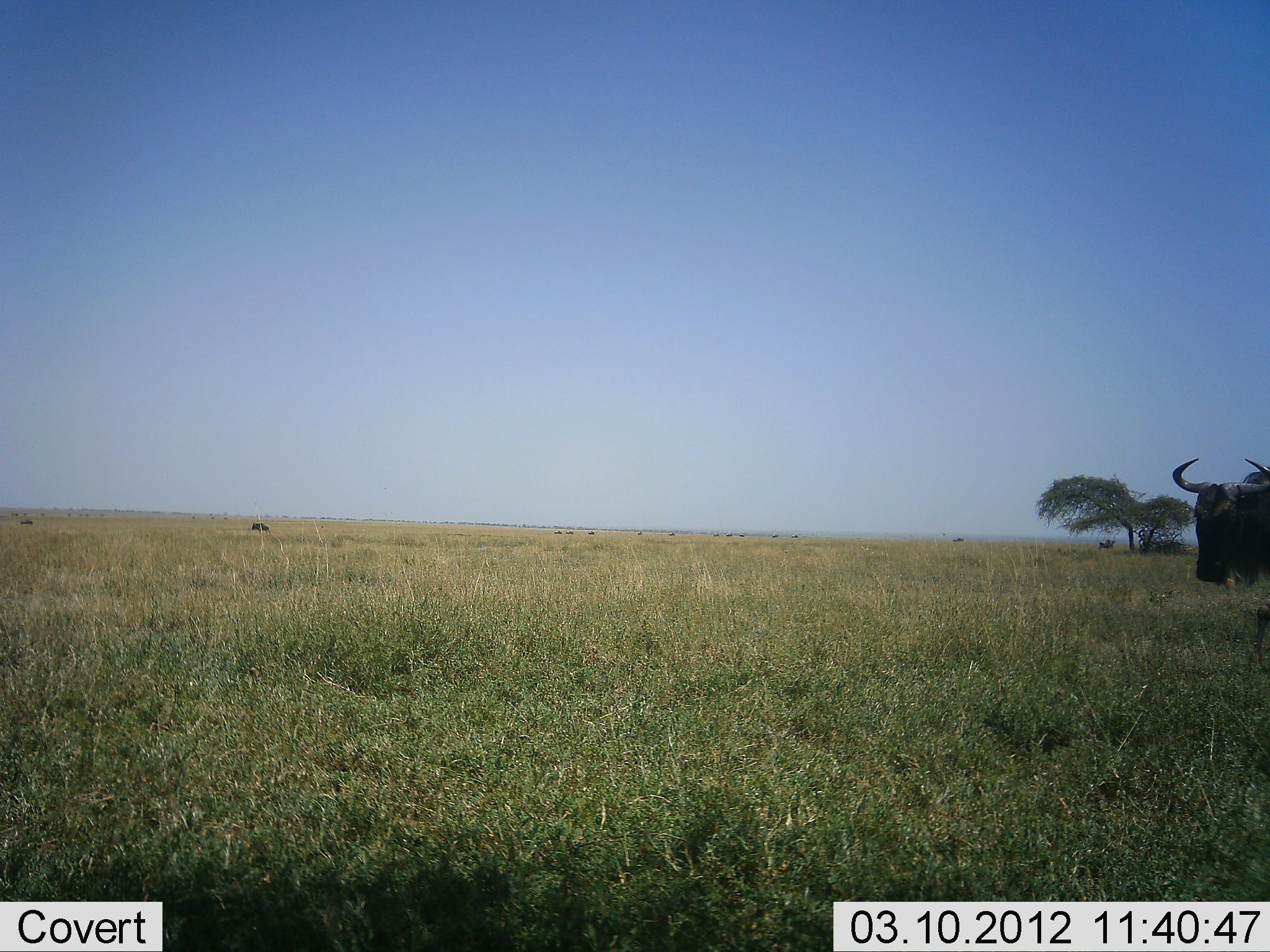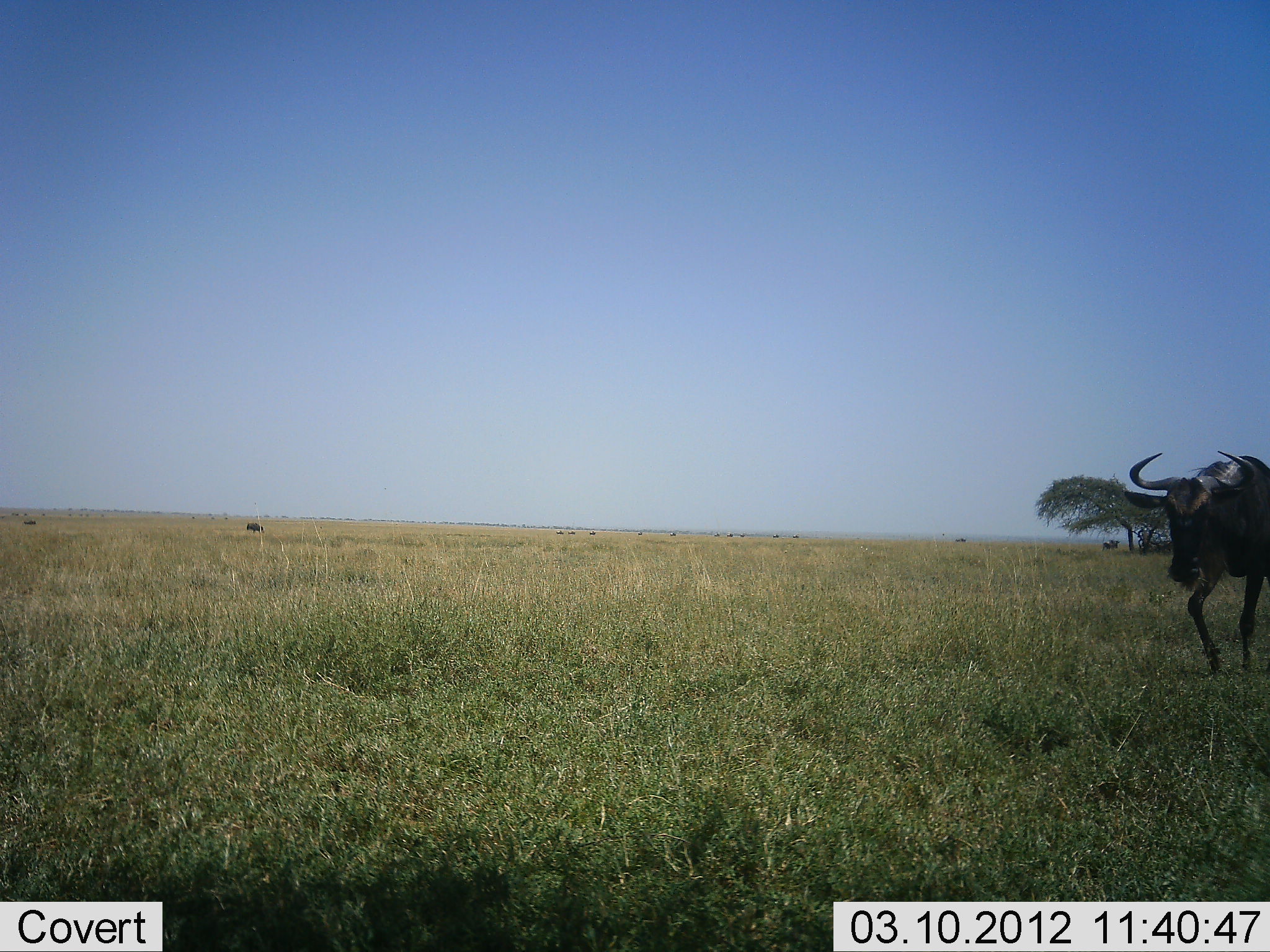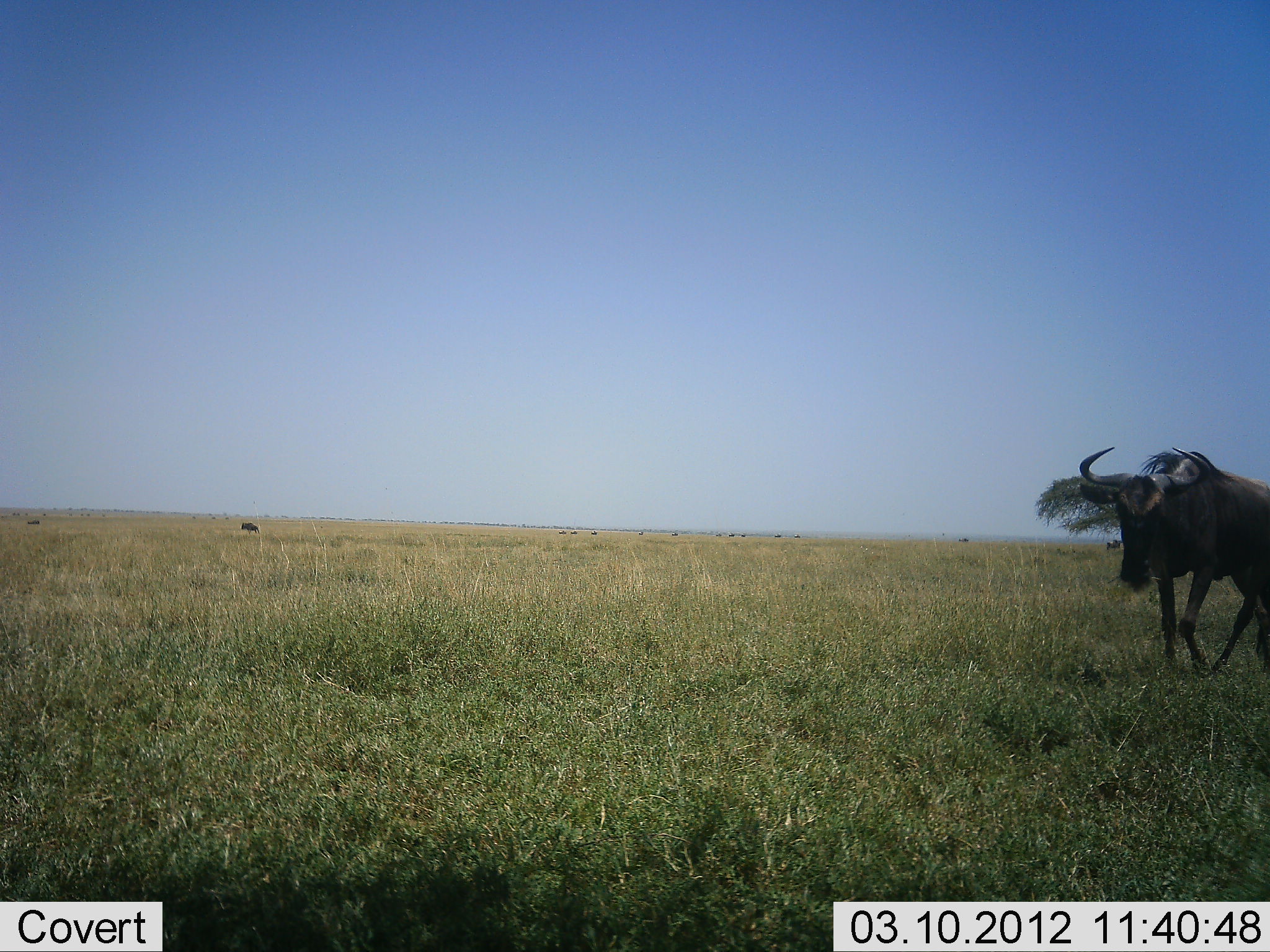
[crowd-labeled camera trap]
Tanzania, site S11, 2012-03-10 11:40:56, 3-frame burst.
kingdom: Animalia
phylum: Chordata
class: Mammalia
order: Artiodactyla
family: Bovidae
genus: Connochaetes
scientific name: Connochaetes taurinus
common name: blue wildebeest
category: wildebeest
Wildebeest (blue wildebeest) (Connochaetes taurinus), count 3. Behavior (volunteer vote fractions): standing 0%, resting 0%, moving 100%, interacting 0%. Young present (vote fraction): 0%. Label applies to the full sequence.